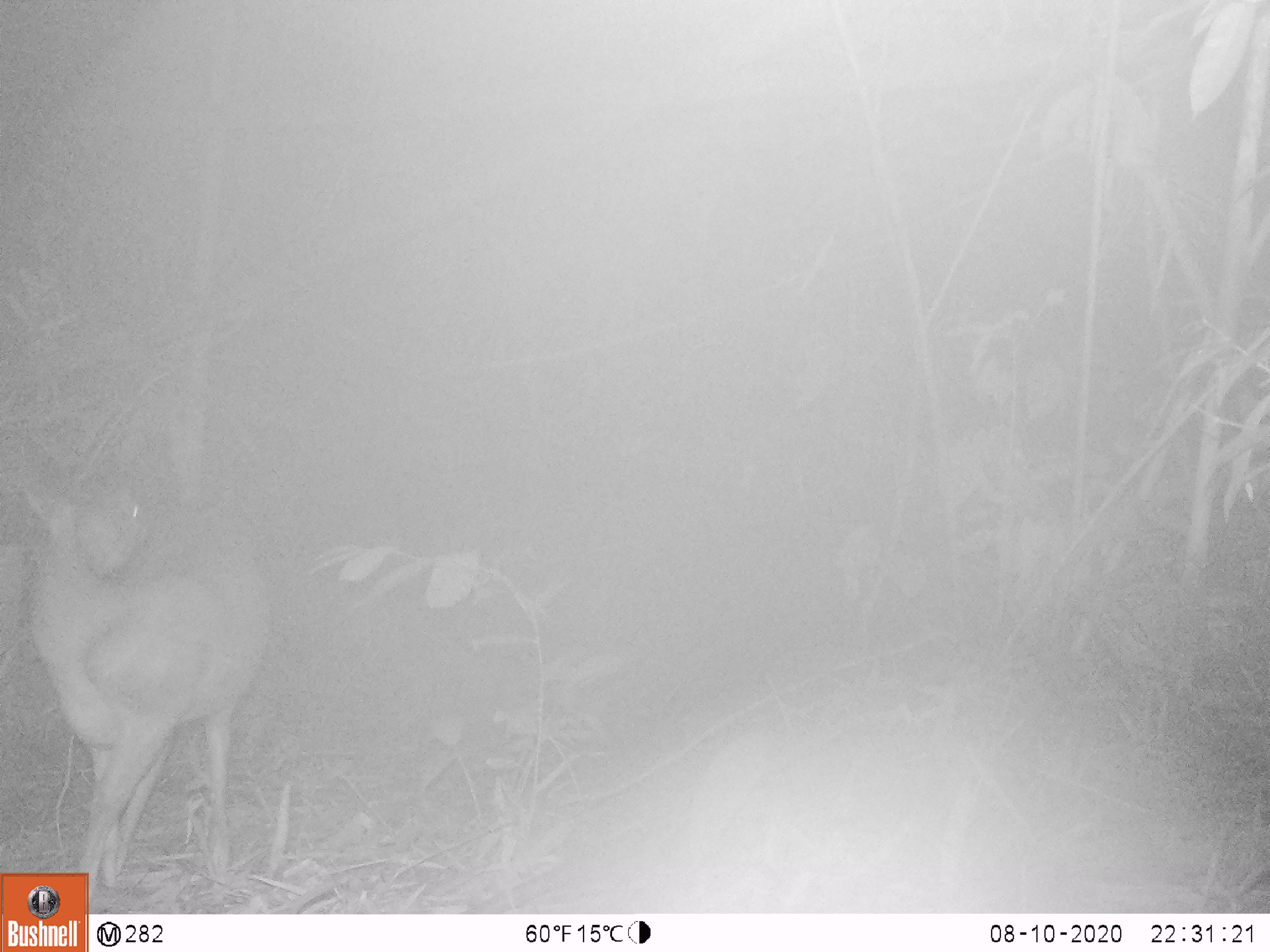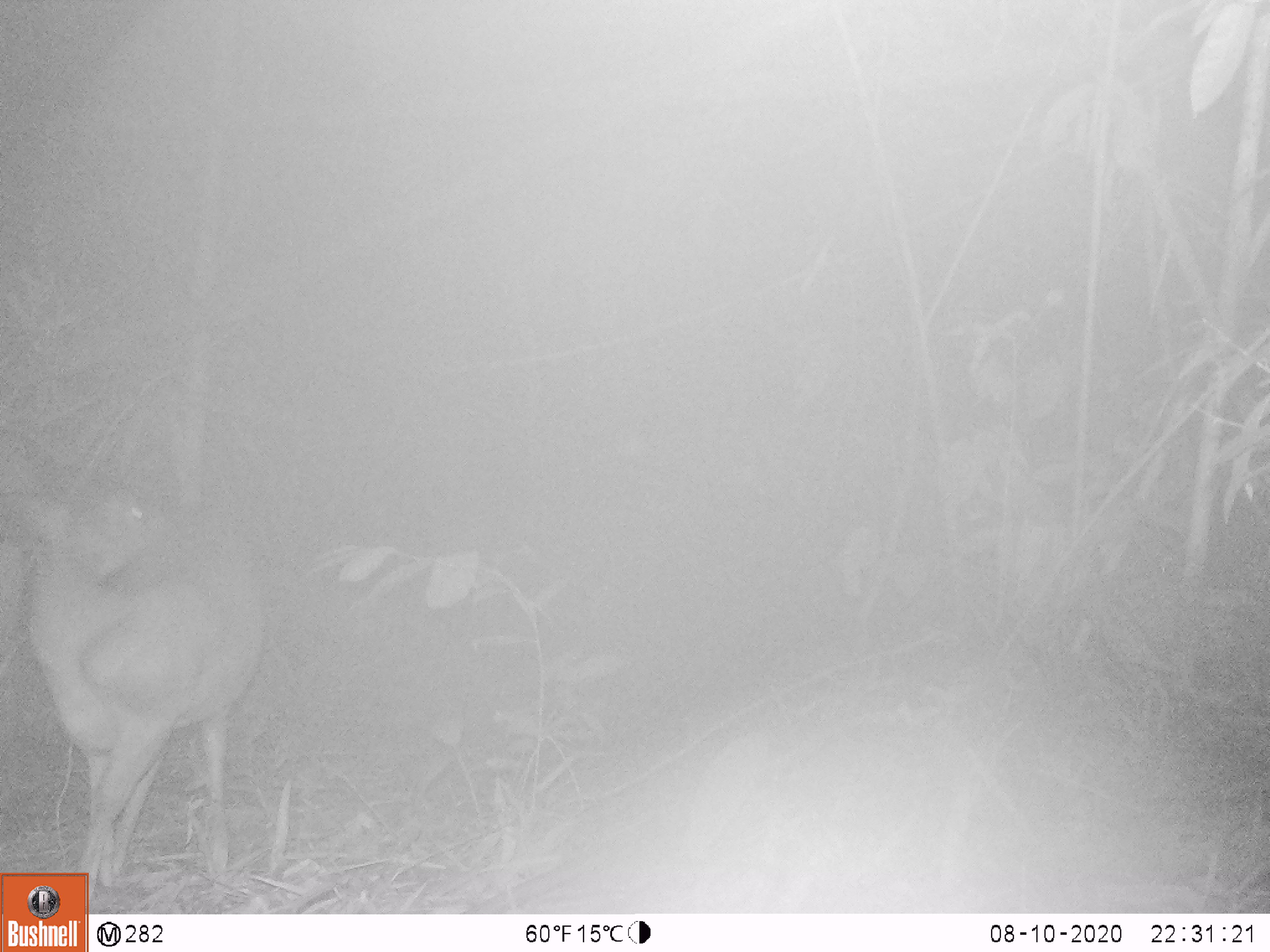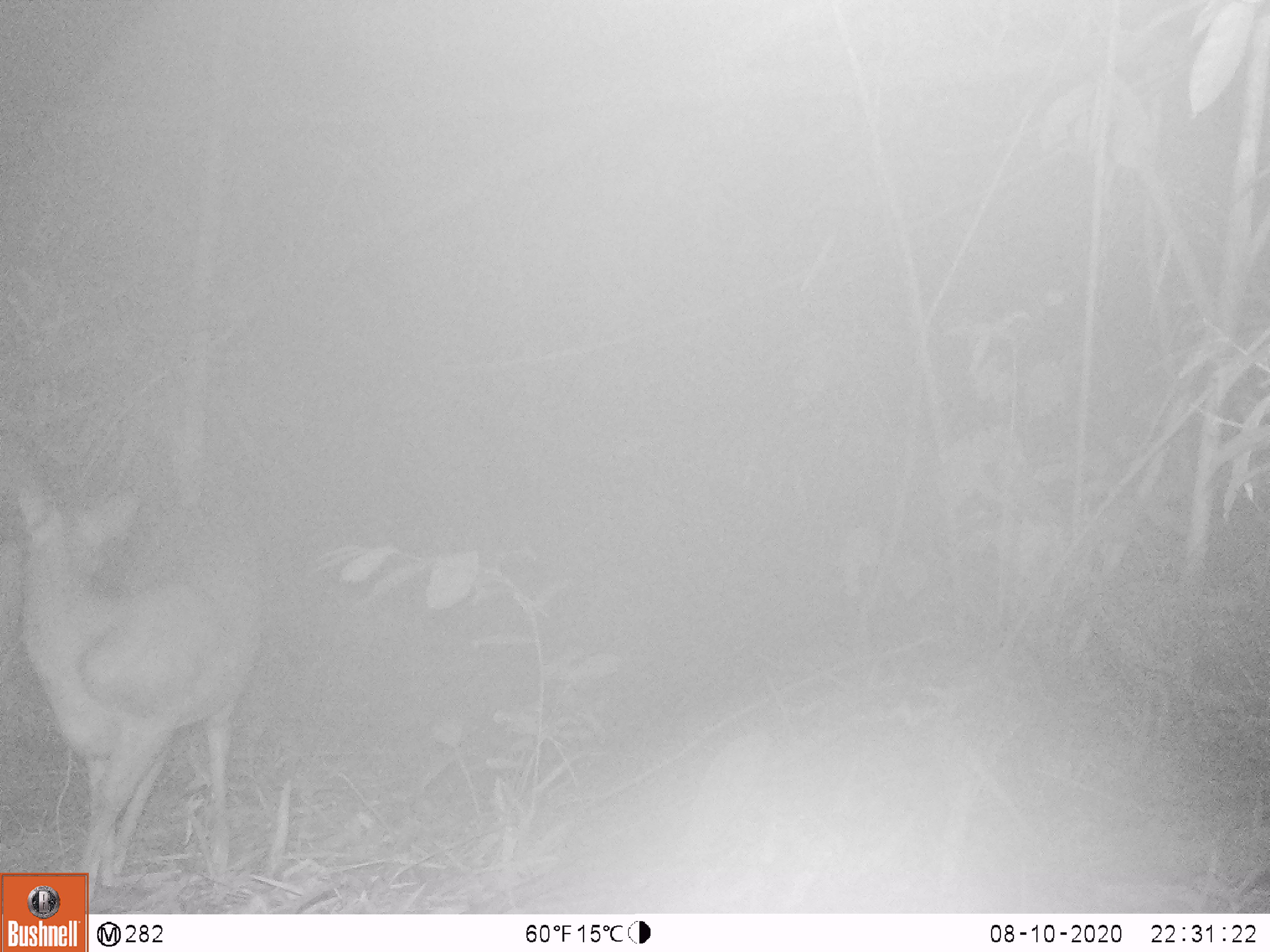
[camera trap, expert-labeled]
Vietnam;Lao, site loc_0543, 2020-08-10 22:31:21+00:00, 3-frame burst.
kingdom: Animalia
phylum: Chordata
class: Mammalia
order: Artiodactyla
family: Cervidae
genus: Muntiacus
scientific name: Muntiacus vuquangensis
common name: large-antlered muntjac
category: large antlered muntjac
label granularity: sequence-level